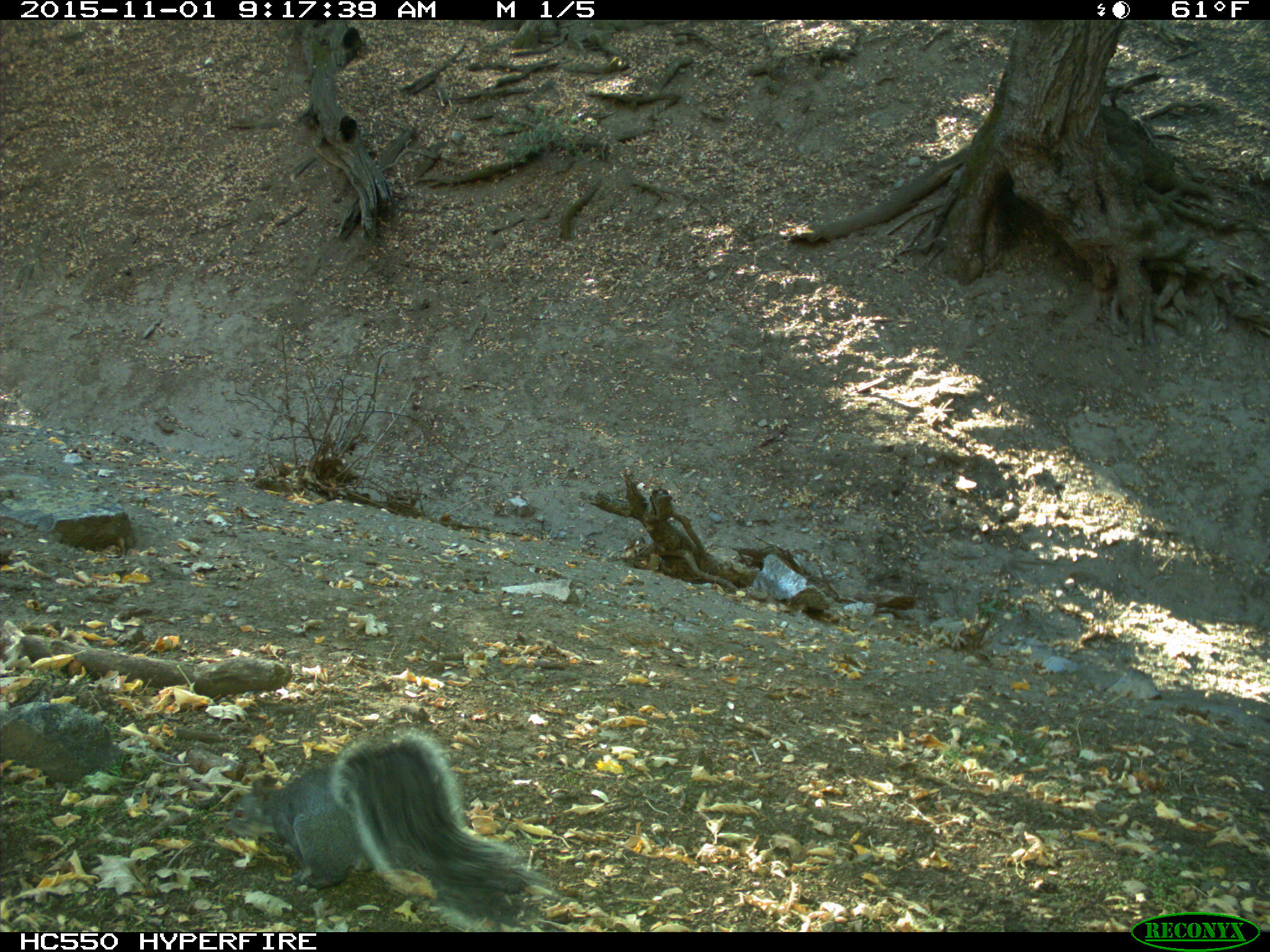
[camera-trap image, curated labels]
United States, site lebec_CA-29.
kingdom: Animalia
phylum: Chordata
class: Mammalia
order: Rodentia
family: Sciuridae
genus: Sciurus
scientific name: Sciurus carolinensis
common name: eastern gray squirrel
Sciurus carolinensis (eastern gray squirrel).